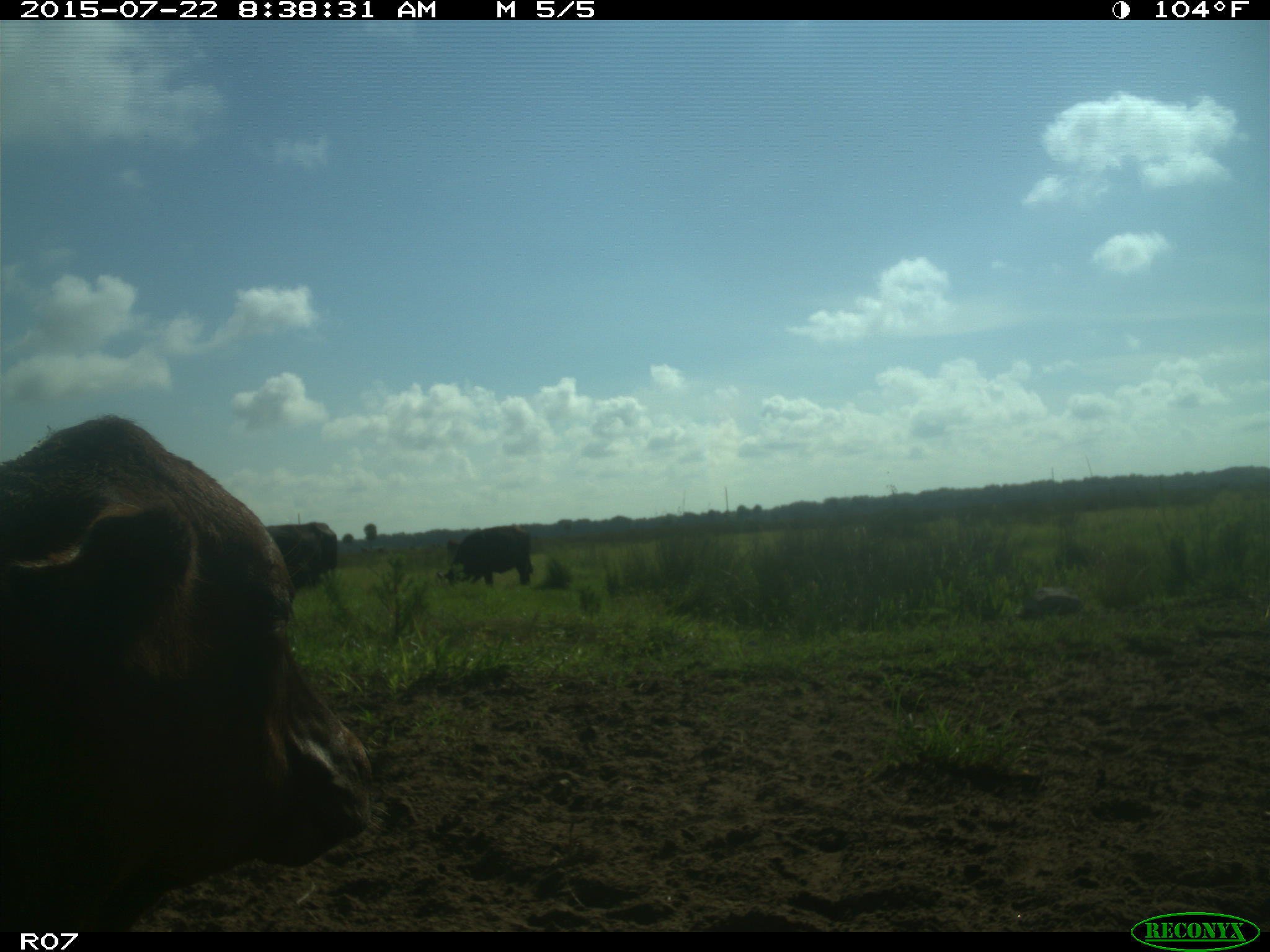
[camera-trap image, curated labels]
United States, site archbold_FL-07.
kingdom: Animalia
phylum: Chordata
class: Mammalia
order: Artiodactyla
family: Bovidae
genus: Bos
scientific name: Bos taurus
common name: domestic cow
Bos taurus (domestic cow).